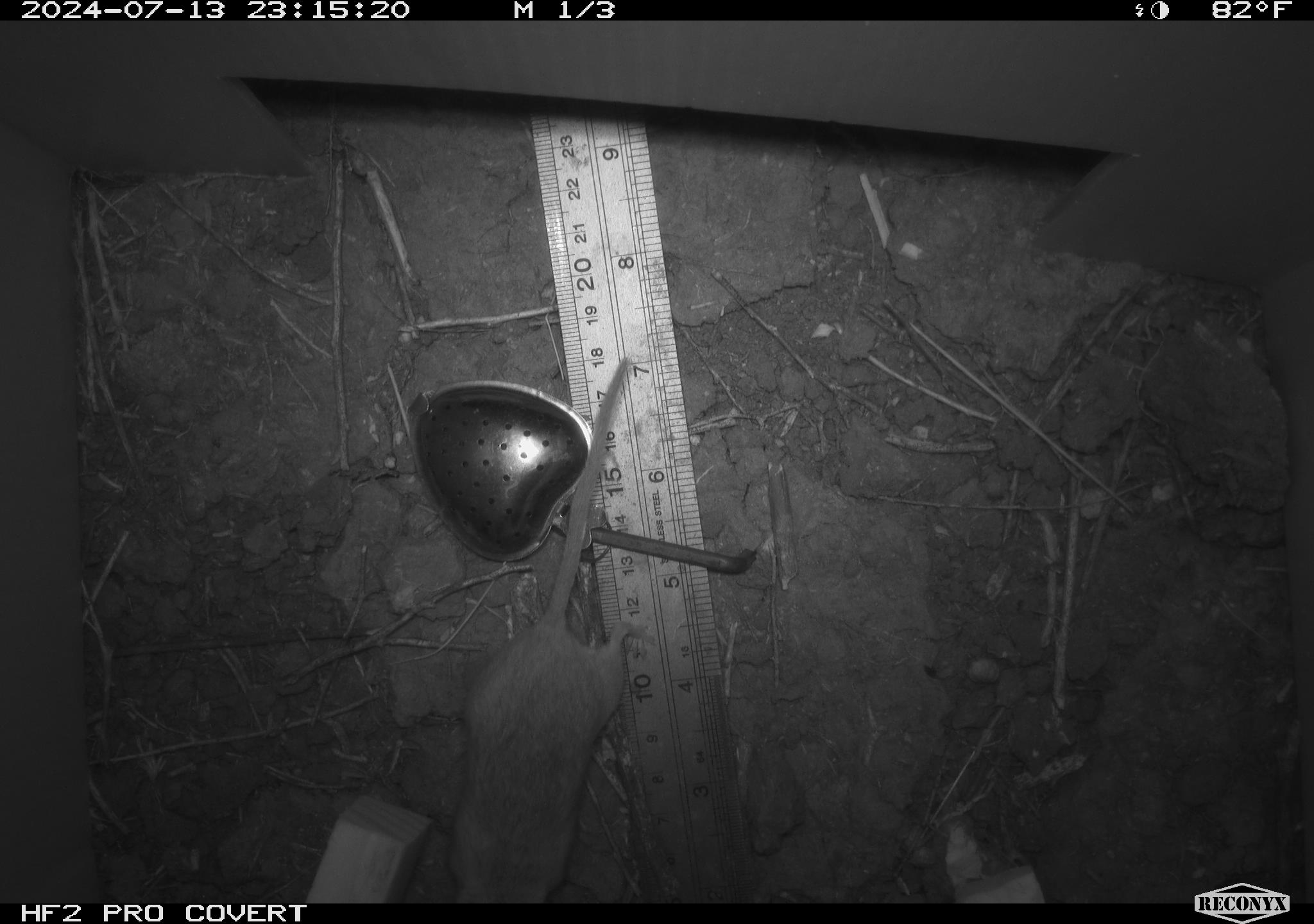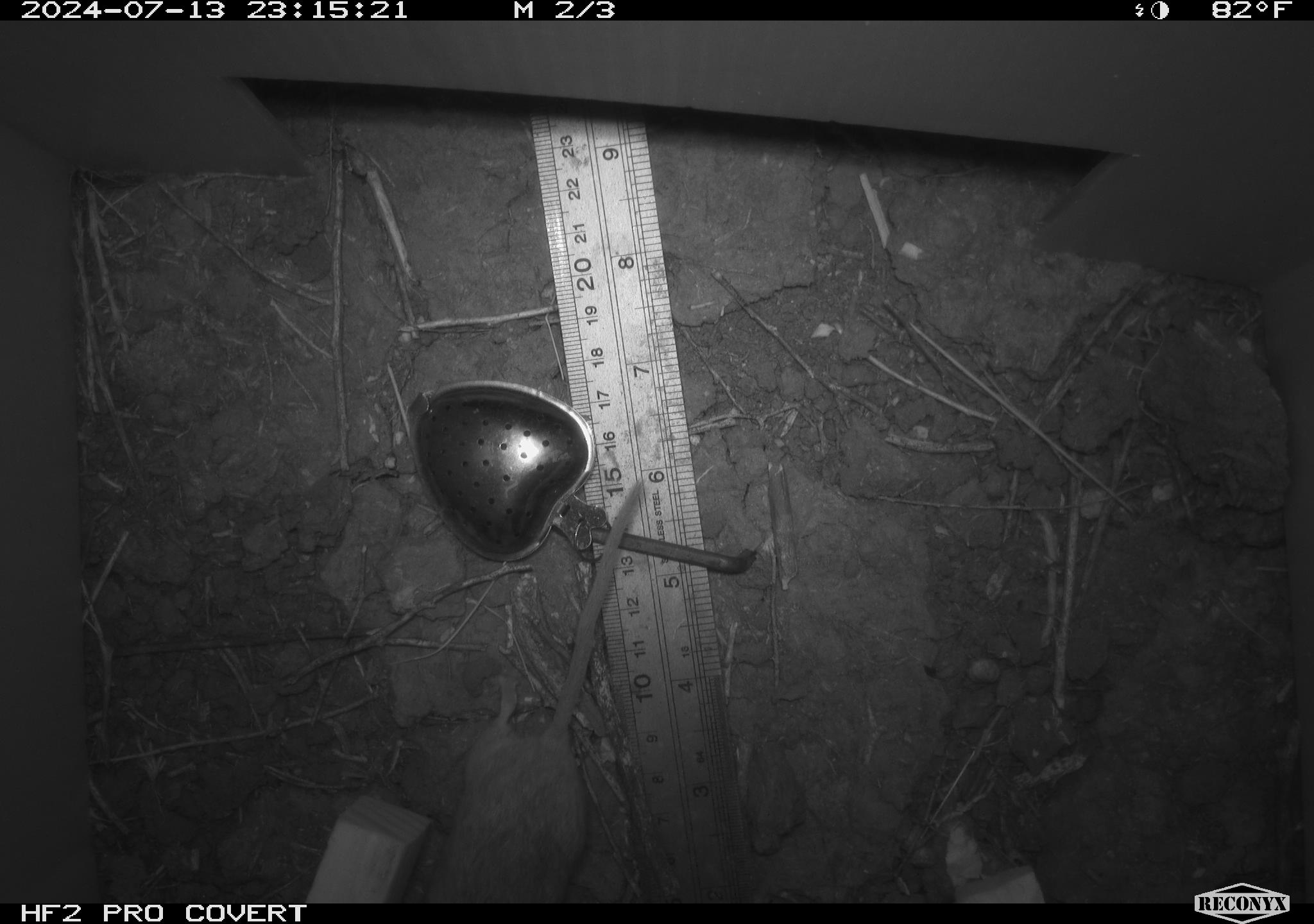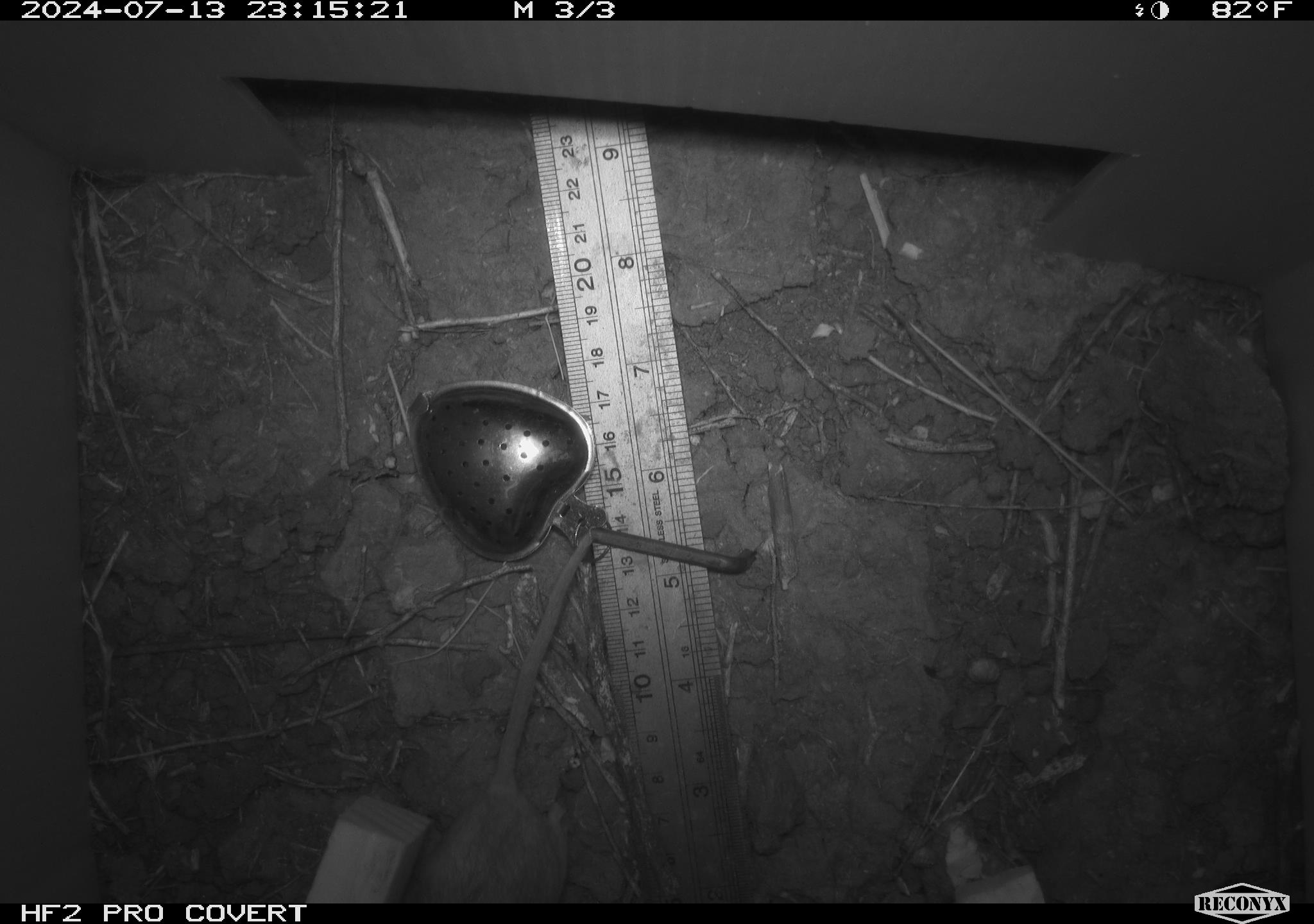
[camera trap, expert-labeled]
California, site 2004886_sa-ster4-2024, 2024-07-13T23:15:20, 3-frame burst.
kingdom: Animalia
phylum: Chordata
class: Mammalia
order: Rodentia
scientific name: Rodentia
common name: mouse species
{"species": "mouse species (Rodentia)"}